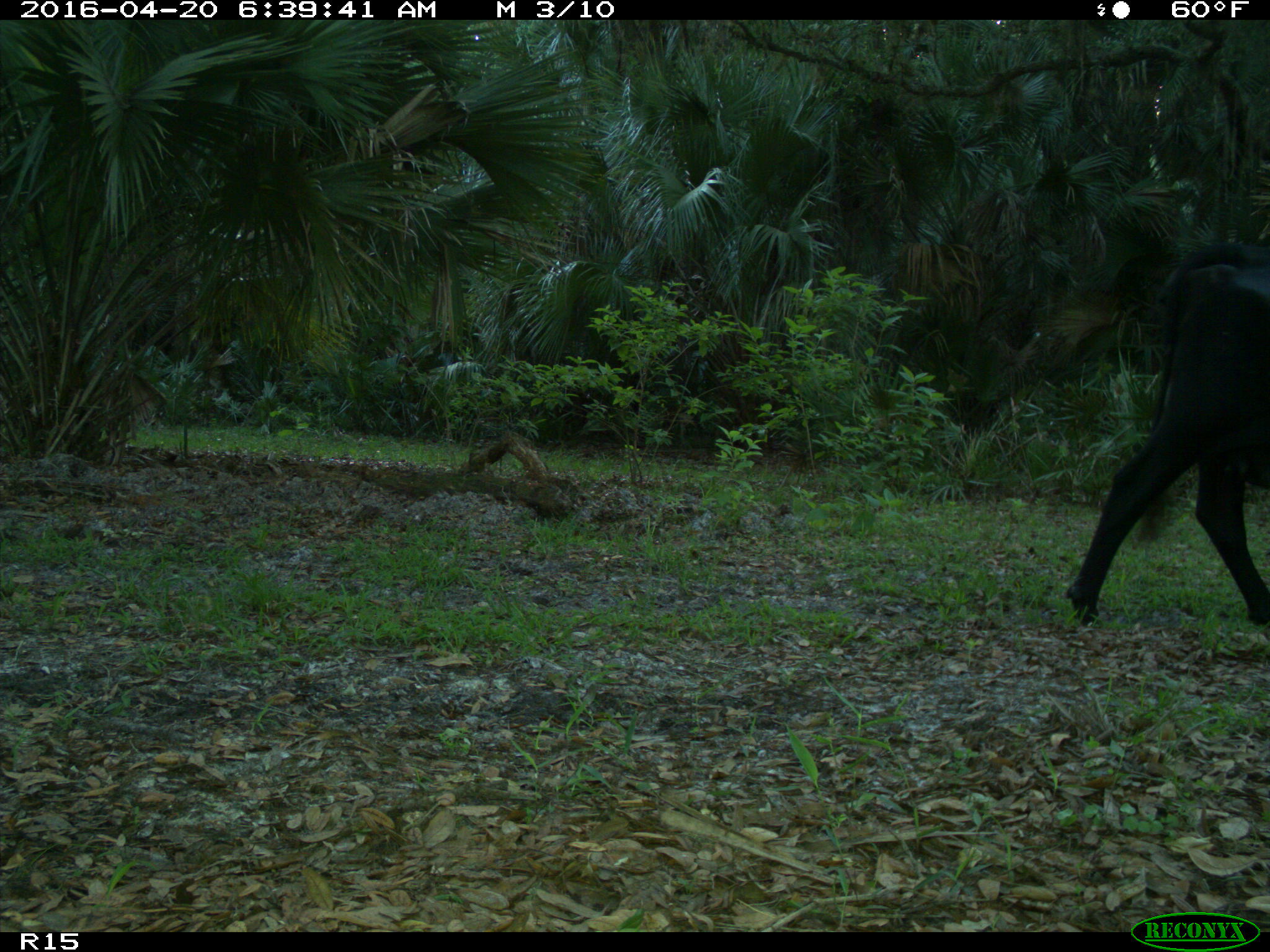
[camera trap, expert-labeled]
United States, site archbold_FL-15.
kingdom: Animalia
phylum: Chordata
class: Mammalia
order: Artiodactyla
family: Bovidae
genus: Bos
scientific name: Bos taurus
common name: domestic cow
Bos taurus (domestic cow).